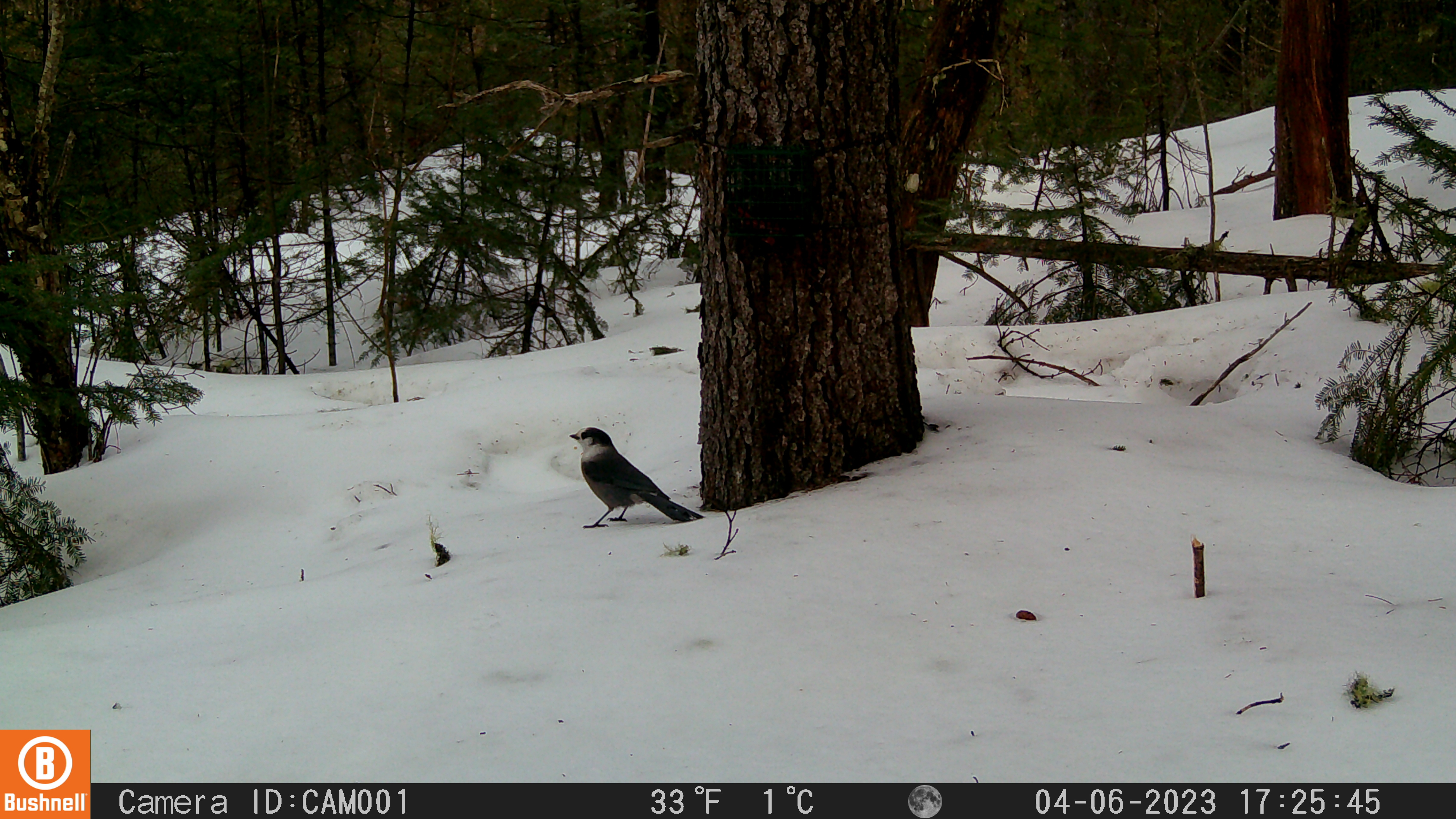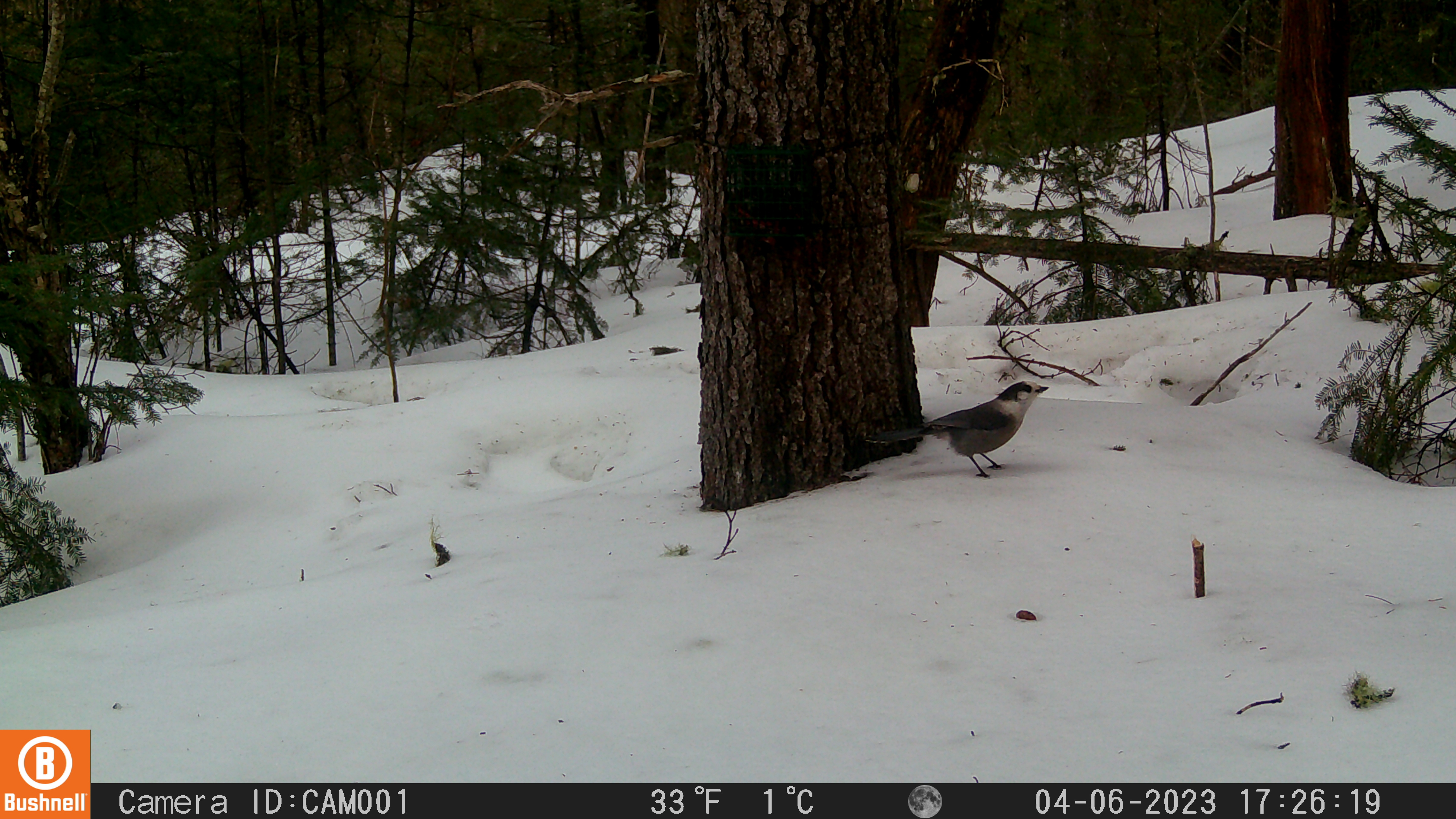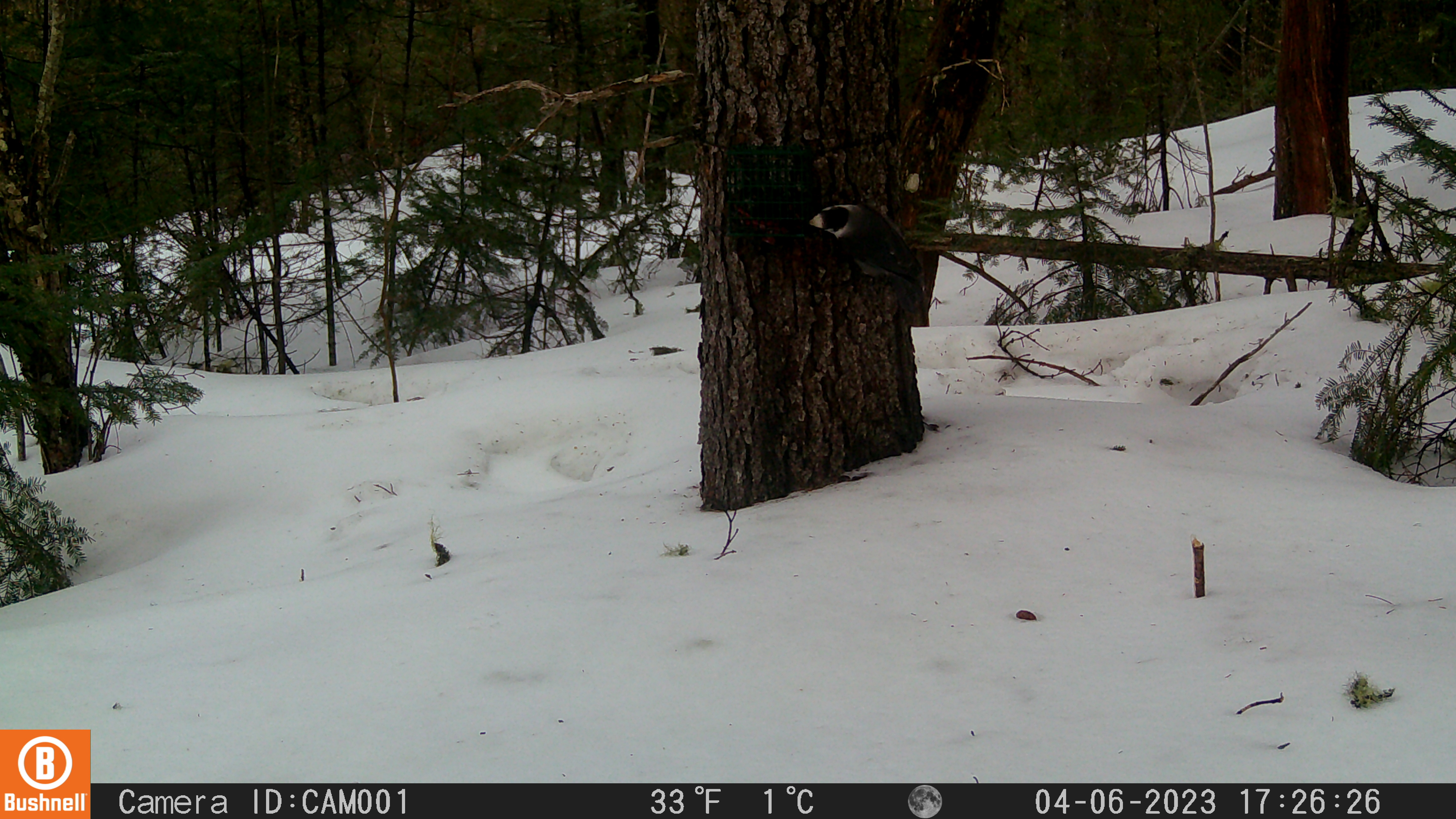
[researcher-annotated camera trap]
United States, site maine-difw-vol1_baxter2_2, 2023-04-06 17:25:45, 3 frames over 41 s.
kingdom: Animalia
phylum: Chordata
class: Aves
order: Passeriformes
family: Corvidae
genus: Perisoreus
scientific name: Perisoreus canadensis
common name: canada jay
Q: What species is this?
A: Canada jay (Perisoreus canadensis).